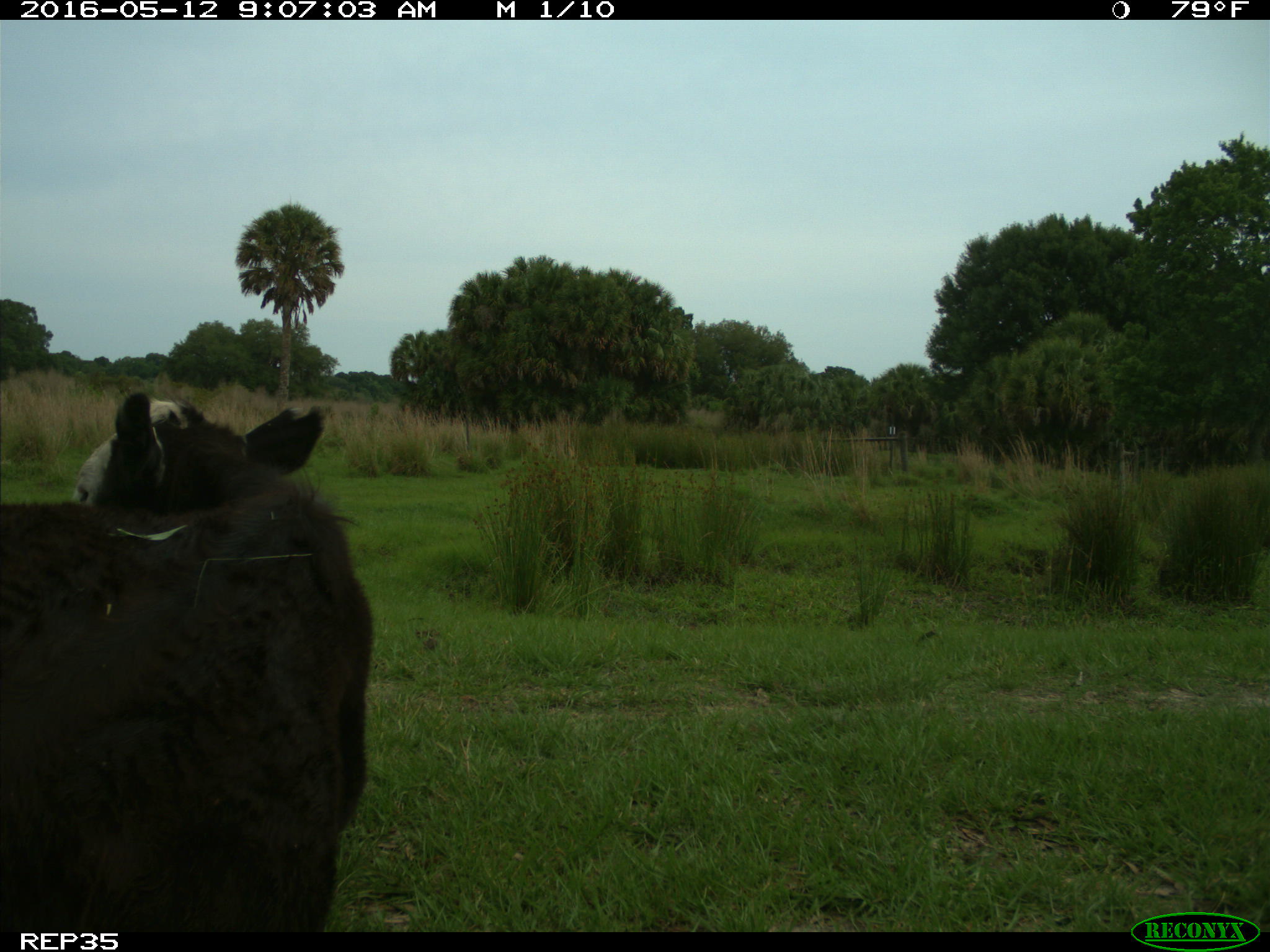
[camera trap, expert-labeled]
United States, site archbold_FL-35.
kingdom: Animalia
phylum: Chordata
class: Mammalia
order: Artiodactyla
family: Bovidae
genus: Bos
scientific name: Bos taurus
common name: domestic cow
Bos taurus (domestic cow).